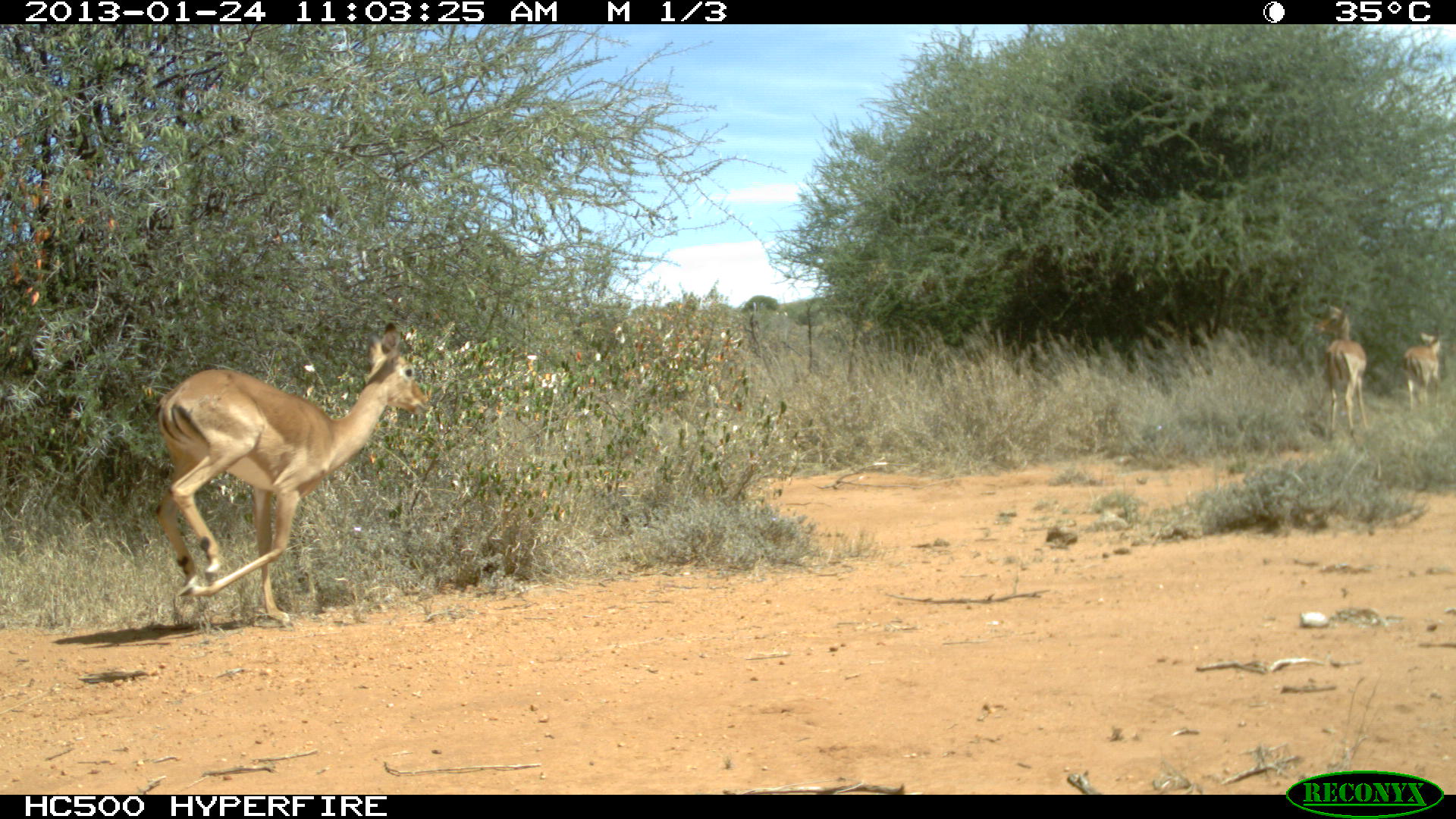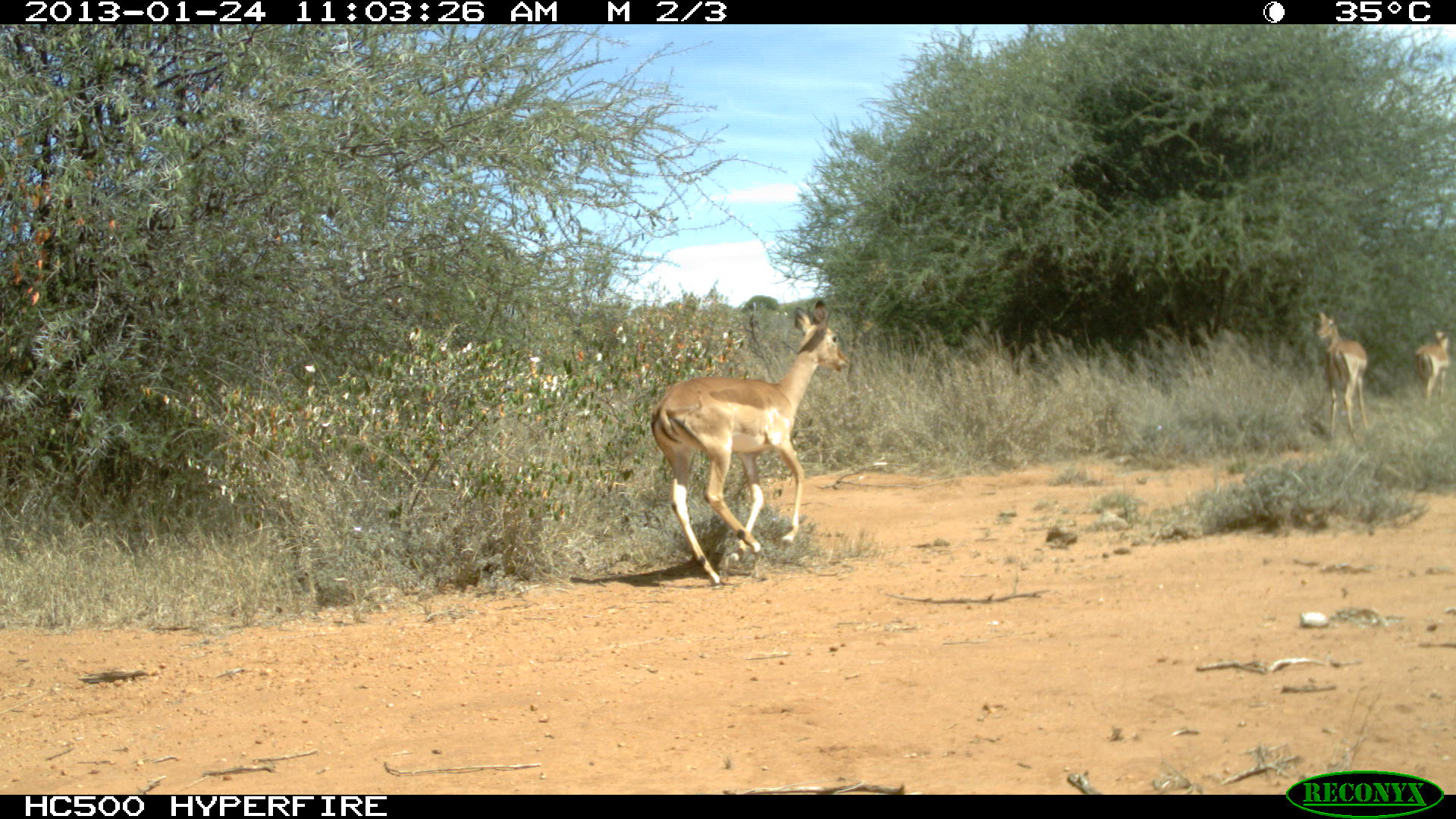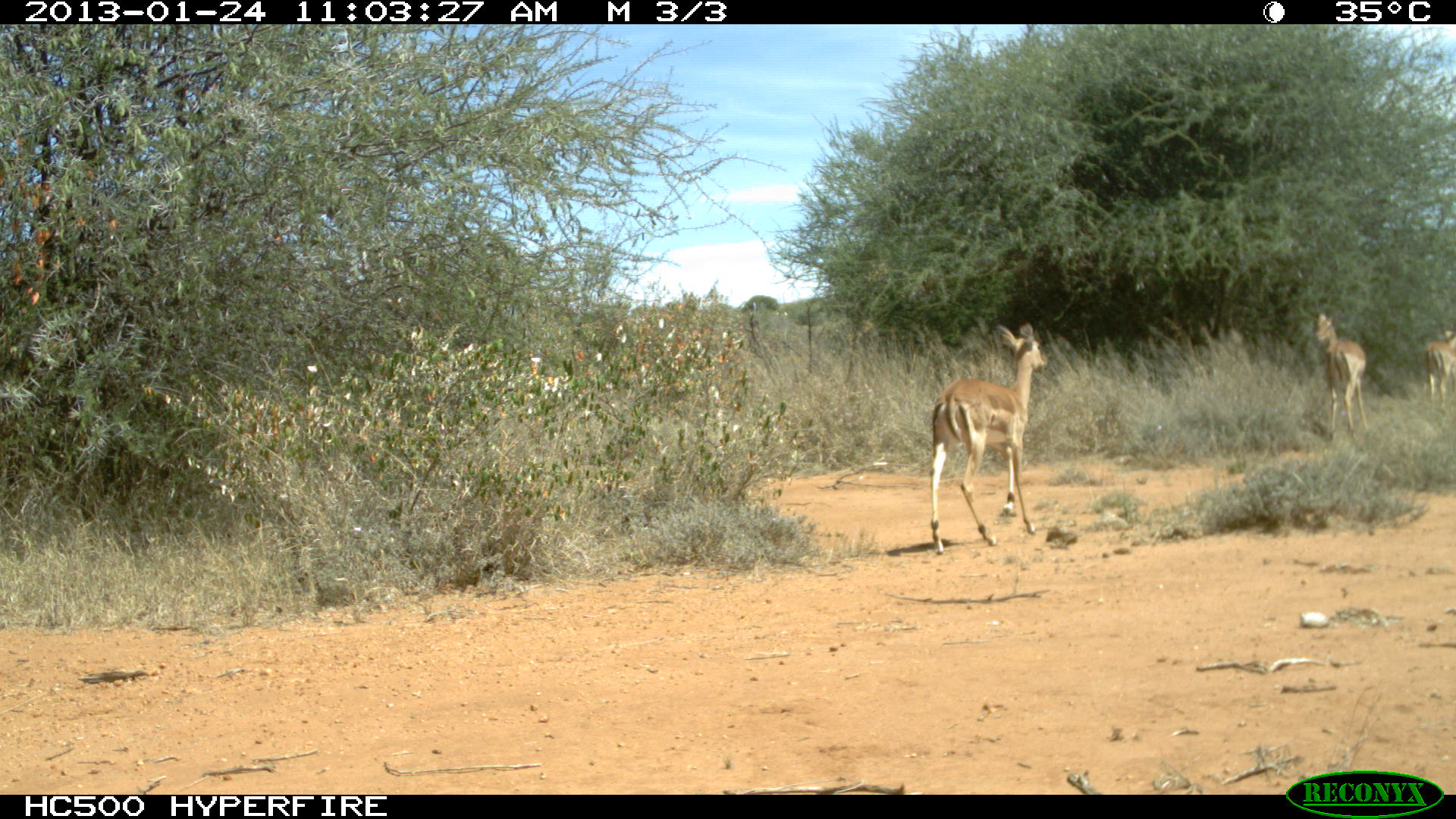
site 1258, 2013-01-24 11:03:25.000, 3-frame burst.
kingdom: Animalia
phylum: Chordata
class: Mammalia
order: Artiodactyla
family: Bovidae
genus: Aepyceros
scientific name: Aepyceros melampus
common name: impala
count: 3